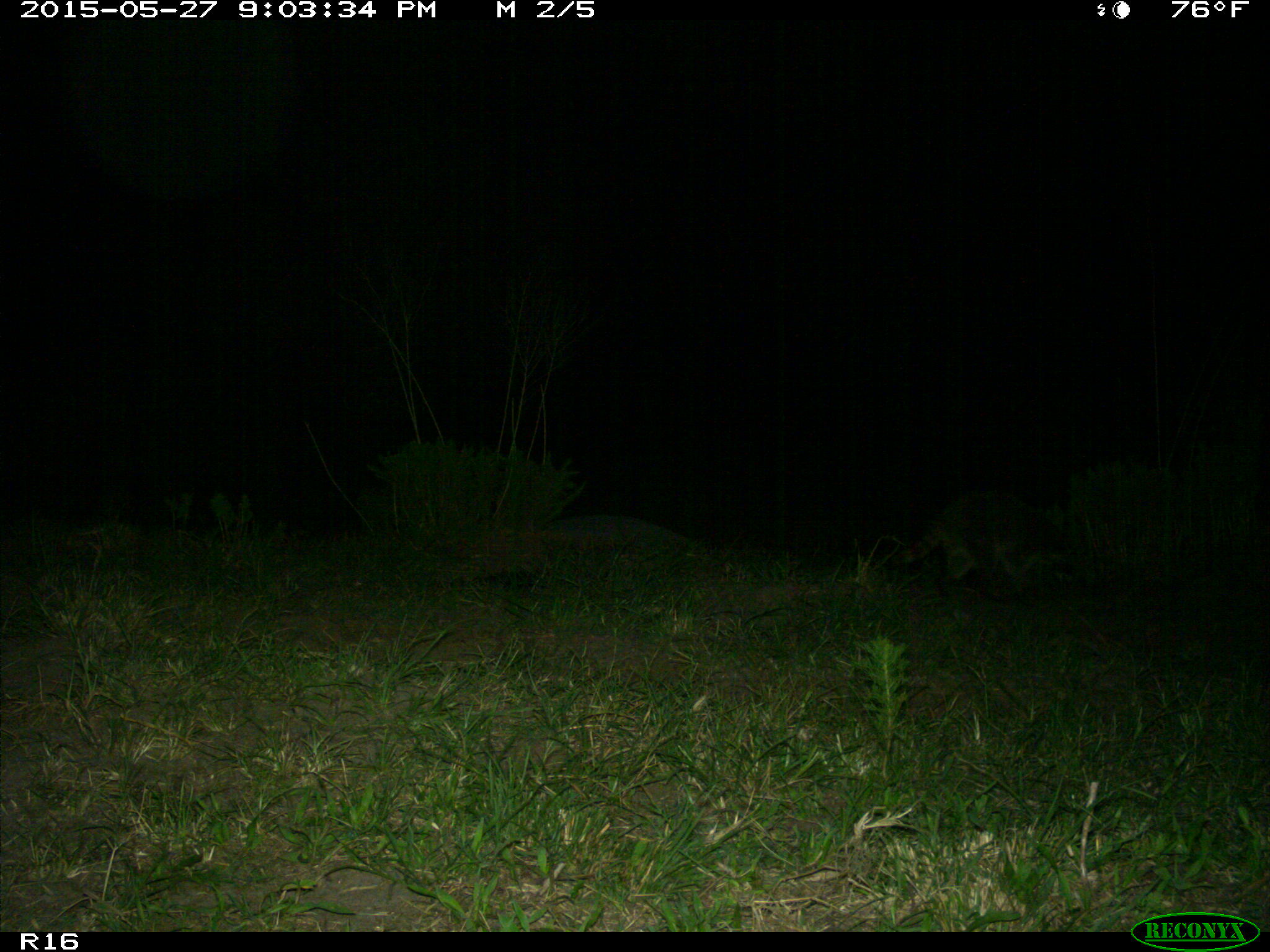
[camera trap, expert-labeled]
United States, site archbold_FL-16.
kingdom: Animalia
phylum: Chordata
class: Mammalia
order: Carnivora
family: Procyonidae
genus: Procyon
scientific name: Procyon lotor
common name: common raccoon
Procyon lotor (common raccoon).